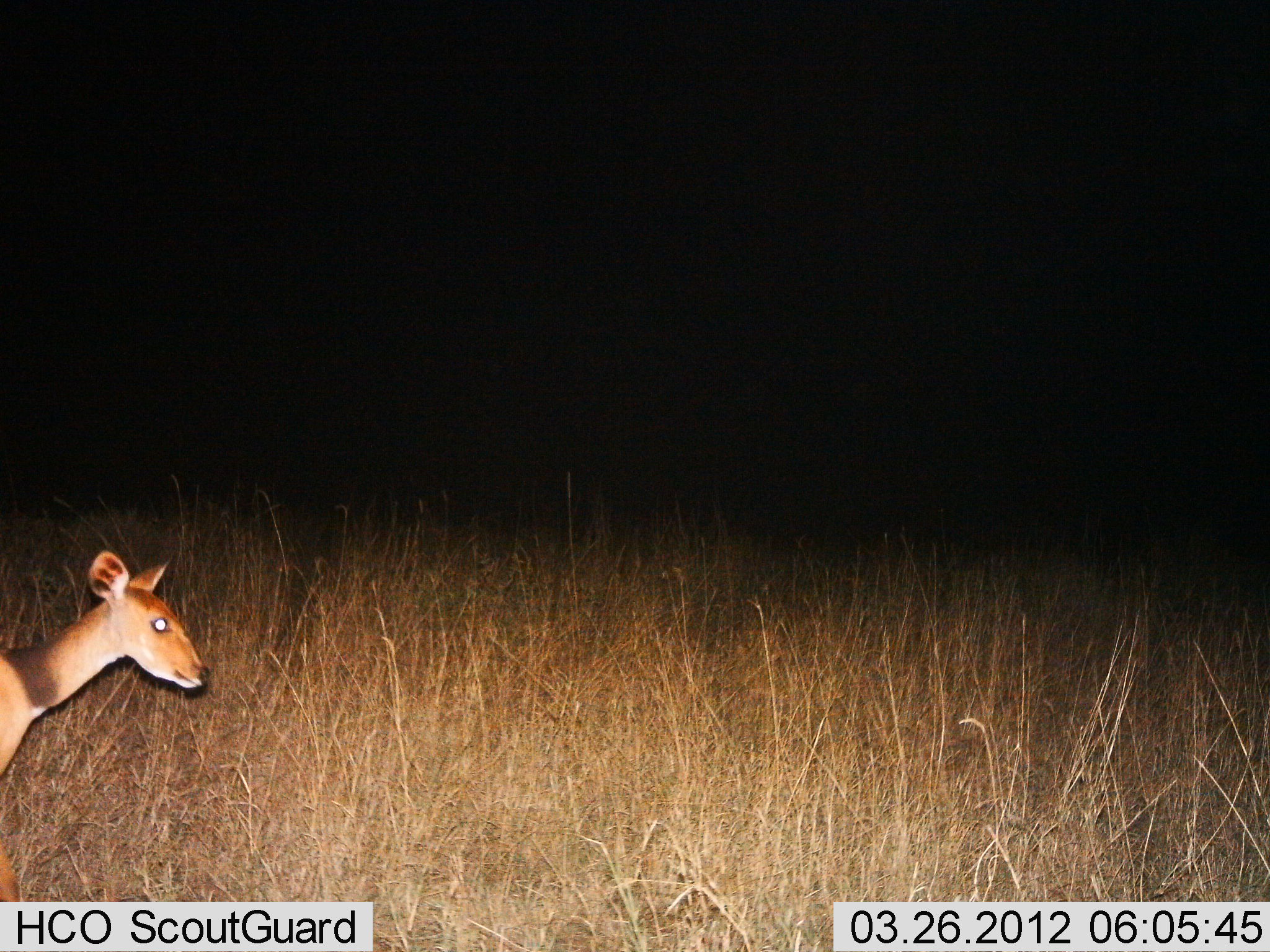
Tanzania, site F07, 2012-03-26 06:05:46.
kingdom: Animalia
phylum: Chordata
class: Mammalia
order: Artiodactyla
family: Bovidae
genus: Redunca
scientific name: Redunca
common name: reedbuck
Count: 1.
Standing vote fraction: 64%.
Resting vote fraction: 0%.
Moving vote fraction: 36%.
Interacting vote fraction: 0%.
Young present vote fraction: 0%.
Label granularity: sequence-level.